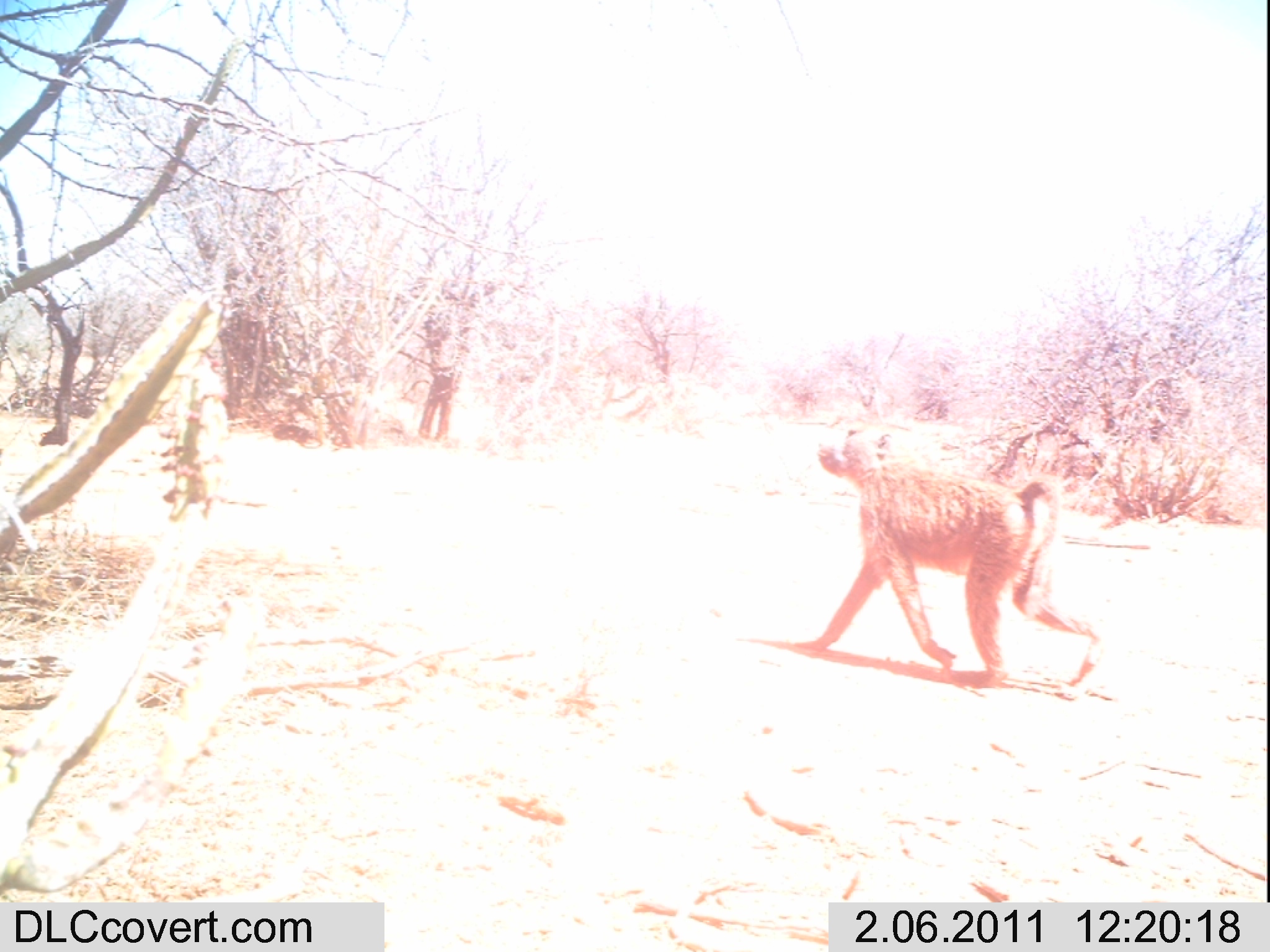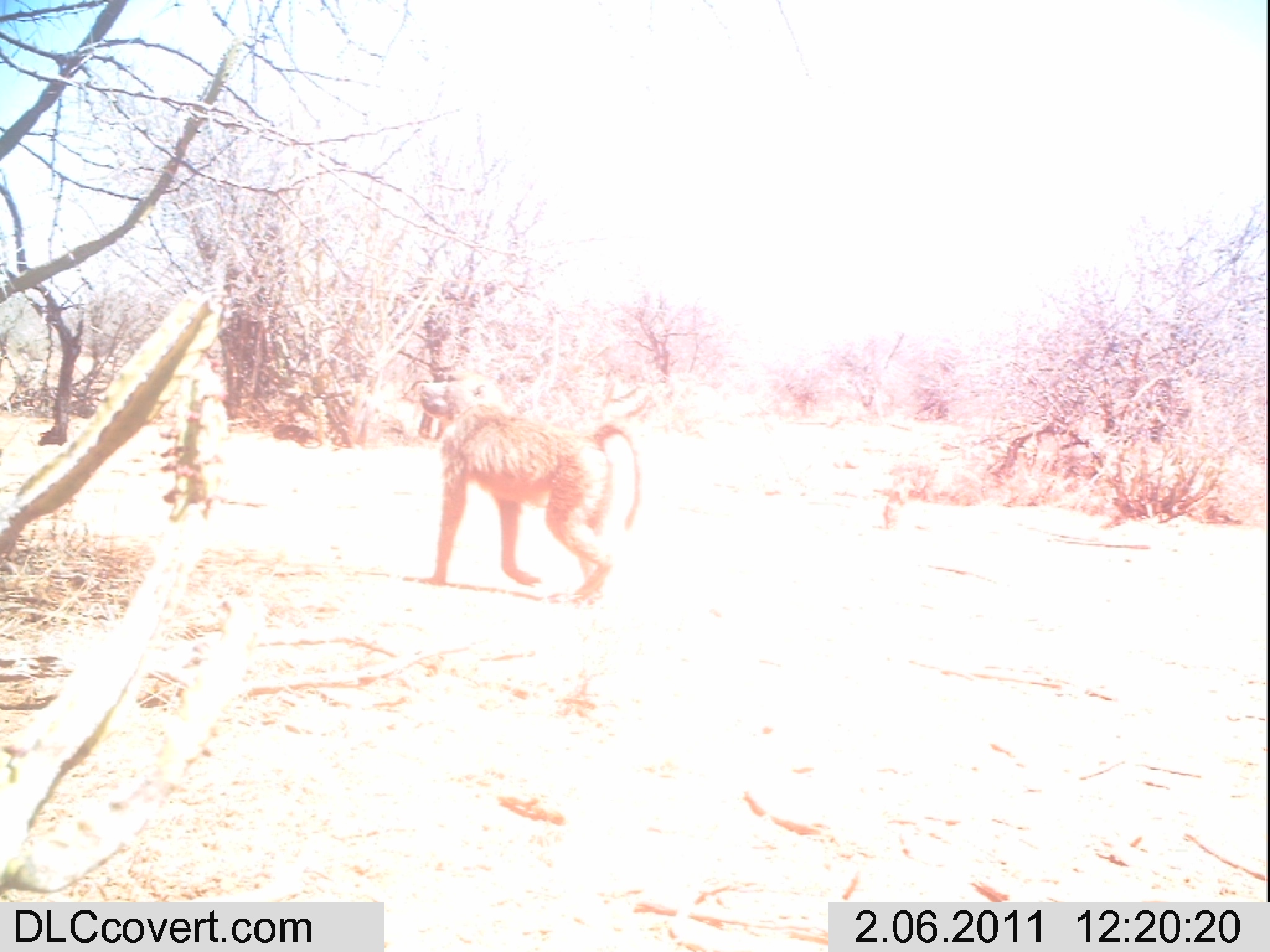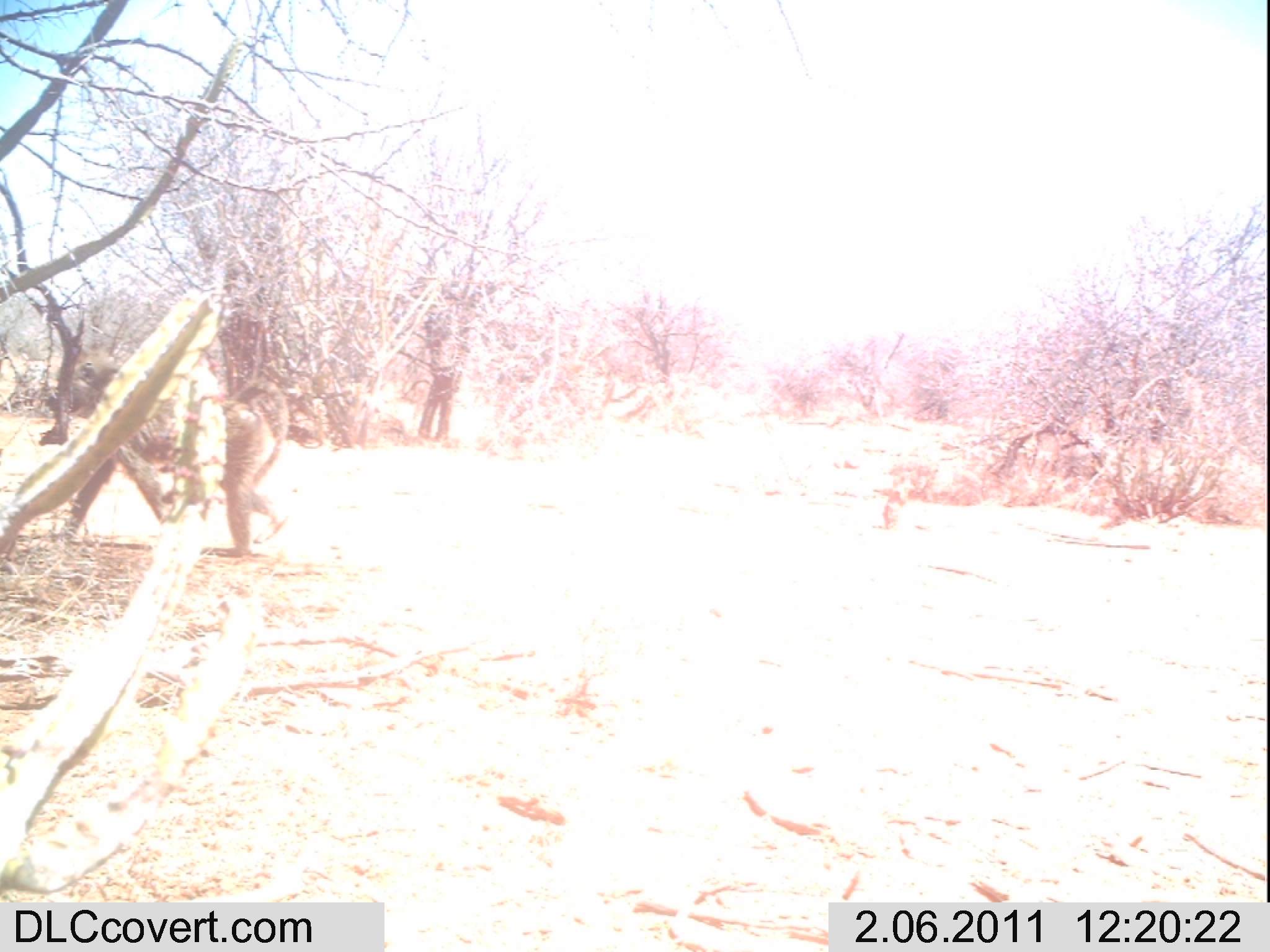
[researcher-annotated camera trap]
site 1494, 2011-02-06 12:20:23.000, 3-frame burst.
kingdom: Animalia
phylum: Chordata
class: Mammalia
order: Primates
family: Cercopithecidae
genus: Papio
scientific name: Papio anubis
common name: olive baboon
Papio anubis (olive baboon), count 1.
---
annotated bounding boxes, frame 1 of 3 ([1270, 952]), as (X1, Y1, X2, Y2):
papio anubis: (794, 422, 1104, 691)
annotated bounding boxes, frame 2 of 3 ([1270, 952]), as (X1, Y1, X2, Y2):
papio anubis: (400, 372, 641, 608)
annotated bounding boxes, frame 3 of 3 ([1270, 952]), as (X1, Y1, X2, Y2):
papio anubis: (61, 358, 289, 557)